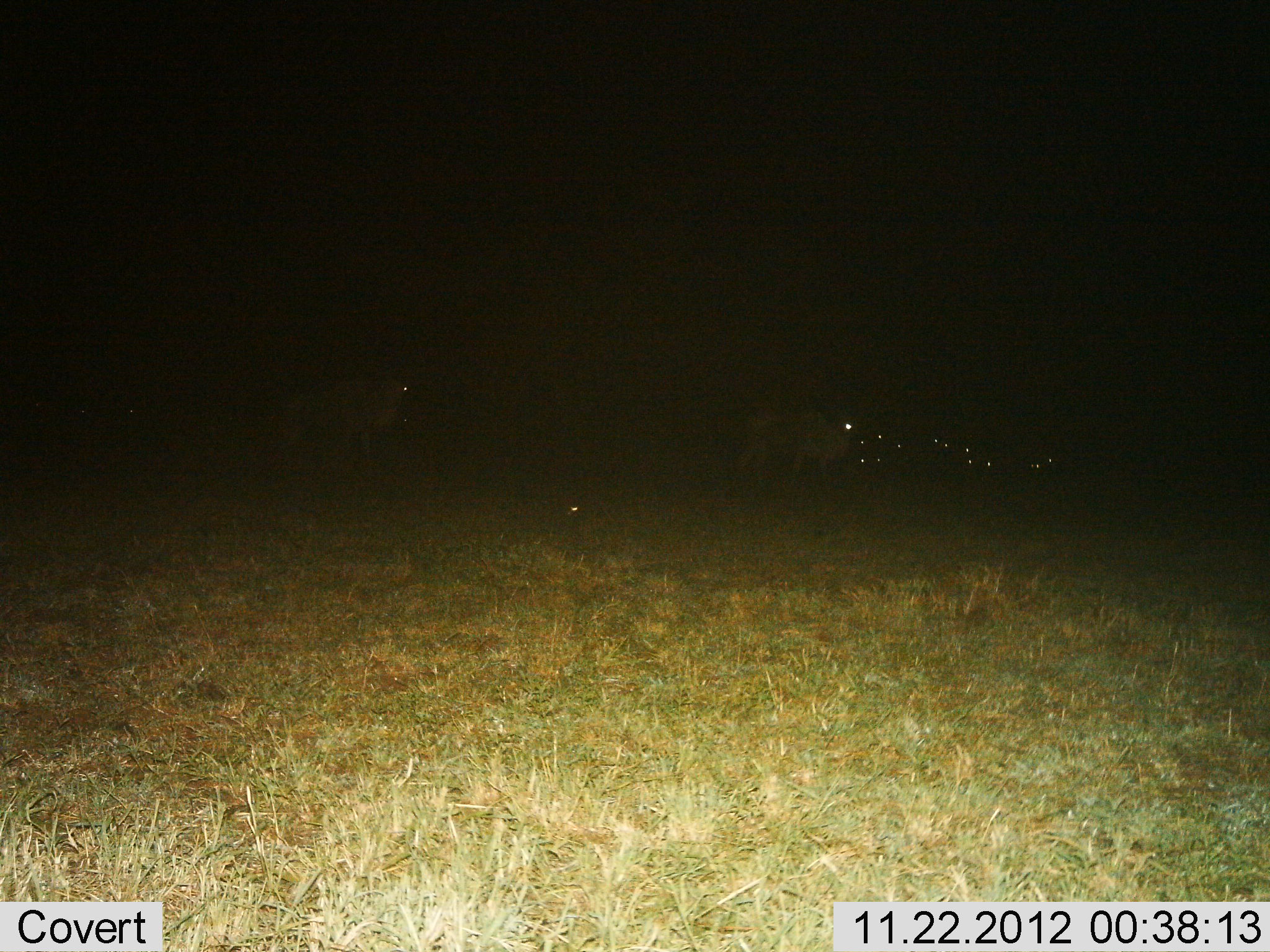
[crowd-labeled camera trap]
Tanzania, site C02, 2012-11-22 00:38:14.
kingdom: Animalia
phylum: Chordata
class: Mammalia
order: Artiodactyla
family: Bovidae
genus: Connochaetes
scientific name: Connochaetes taurinus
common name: blue wildebeest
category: wildebeest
Wildebeest (blue wildebeest) (Connochaetes taurinus), count 2. Behavior (volunteer vote fractions): standing 50%, resting 8%, moving 58%, interacting 0%. Young present (vote fraction): 0%. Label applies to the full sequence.